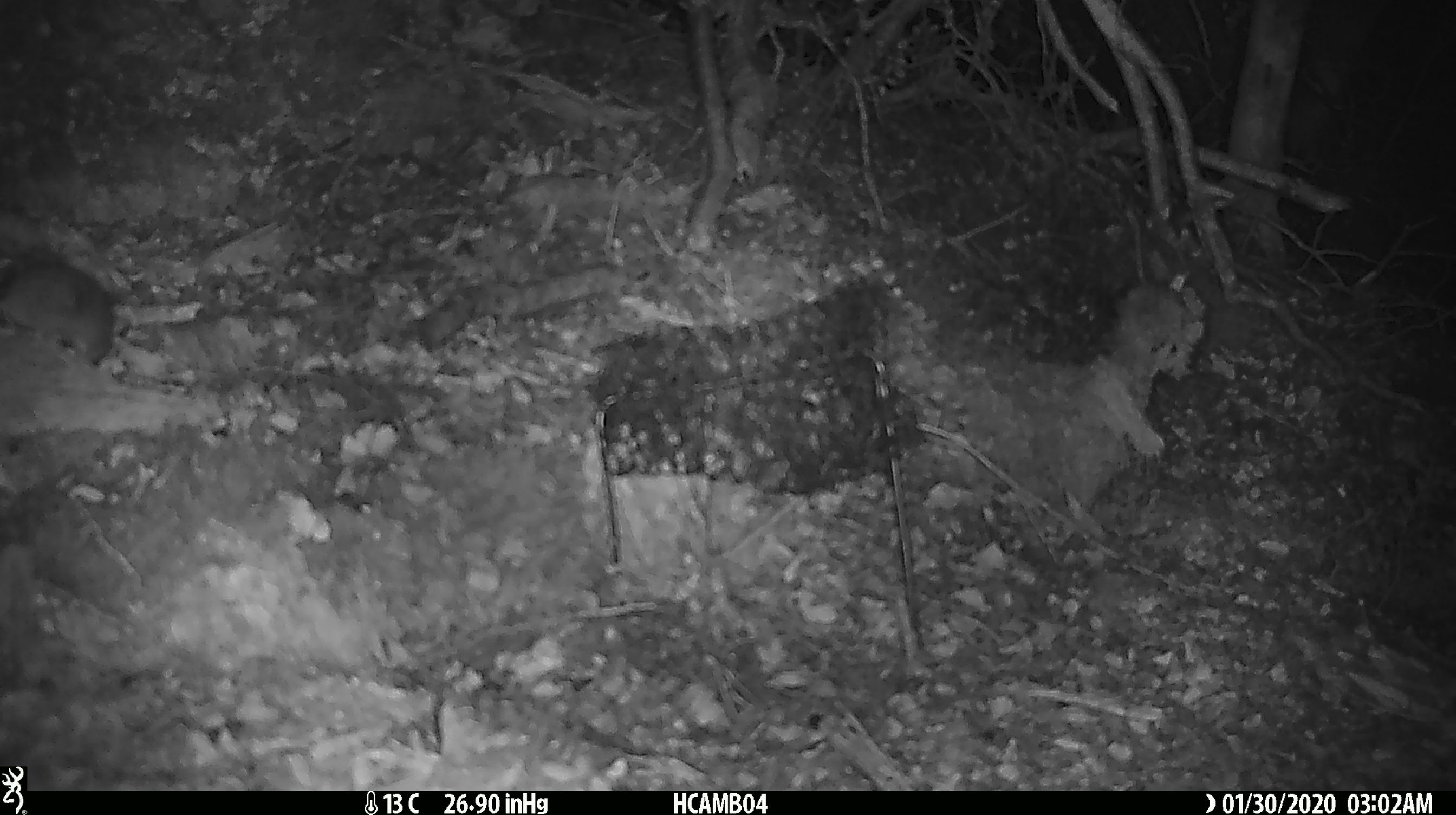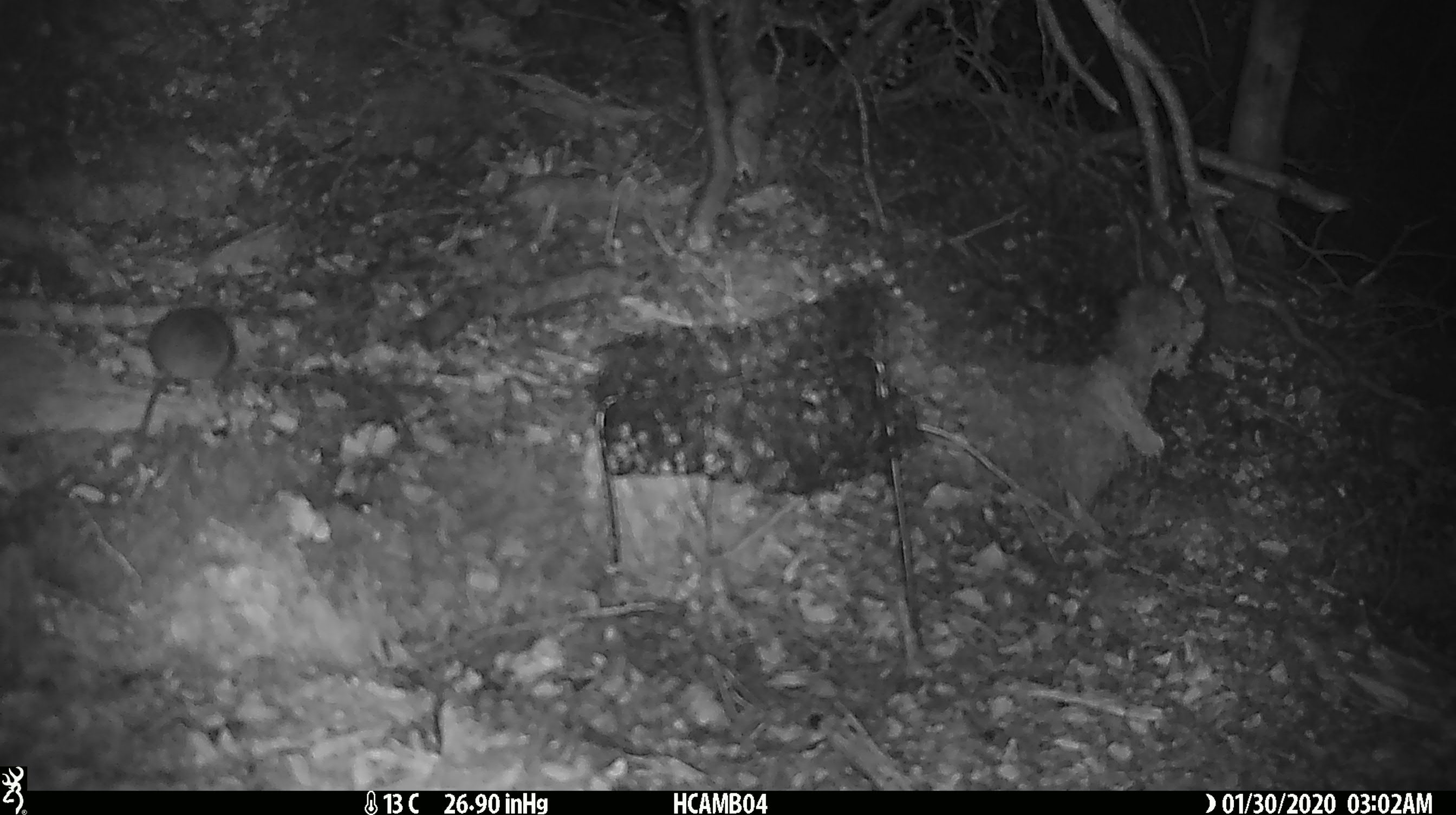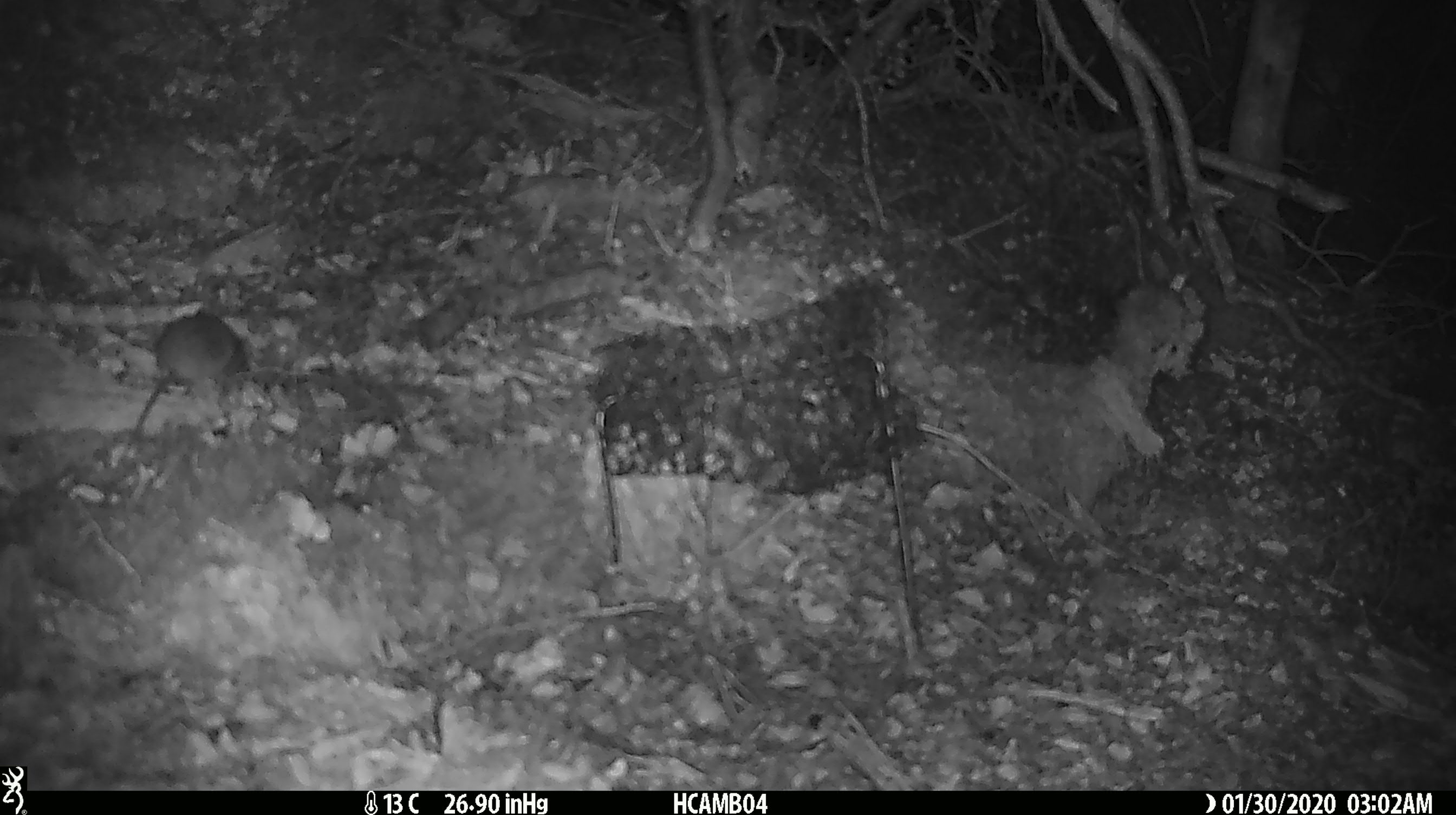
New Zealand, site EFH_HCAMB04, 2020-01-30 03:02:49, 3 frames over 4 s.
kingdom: Animalia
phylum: Chordata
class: Mammalia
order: Rodentia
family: Muridae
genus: Mus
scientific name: Mus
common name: mouse